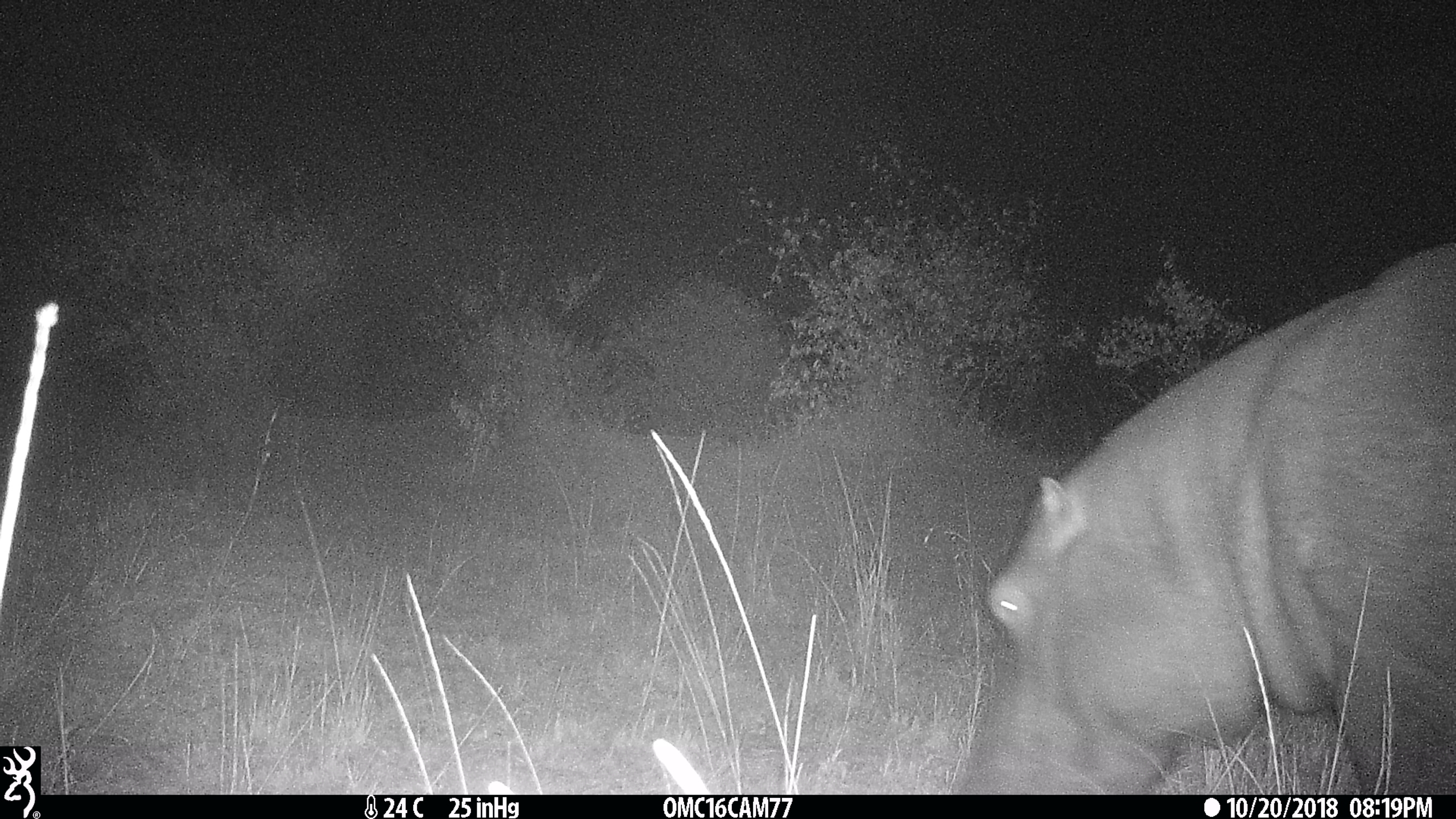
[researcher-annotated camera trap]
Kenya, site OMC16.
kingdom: Animalia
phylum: Chordata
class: Mammalia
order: Artiodactyla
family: Hippopotamidae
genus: Hippopotamus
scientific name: Hippopotamus amphibius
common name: hippopotamus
Hippopotamus (Hippopotamus amphibius).